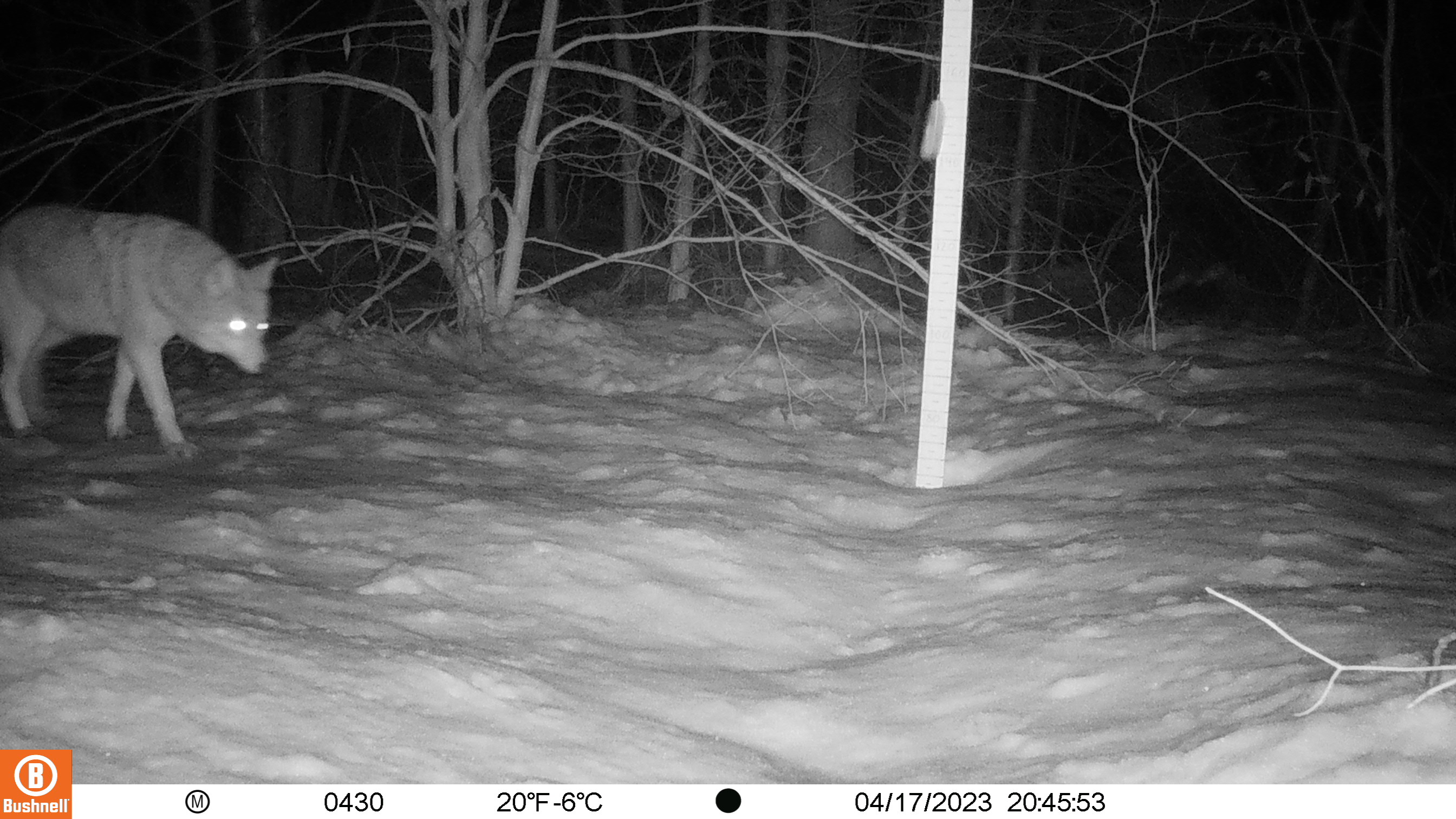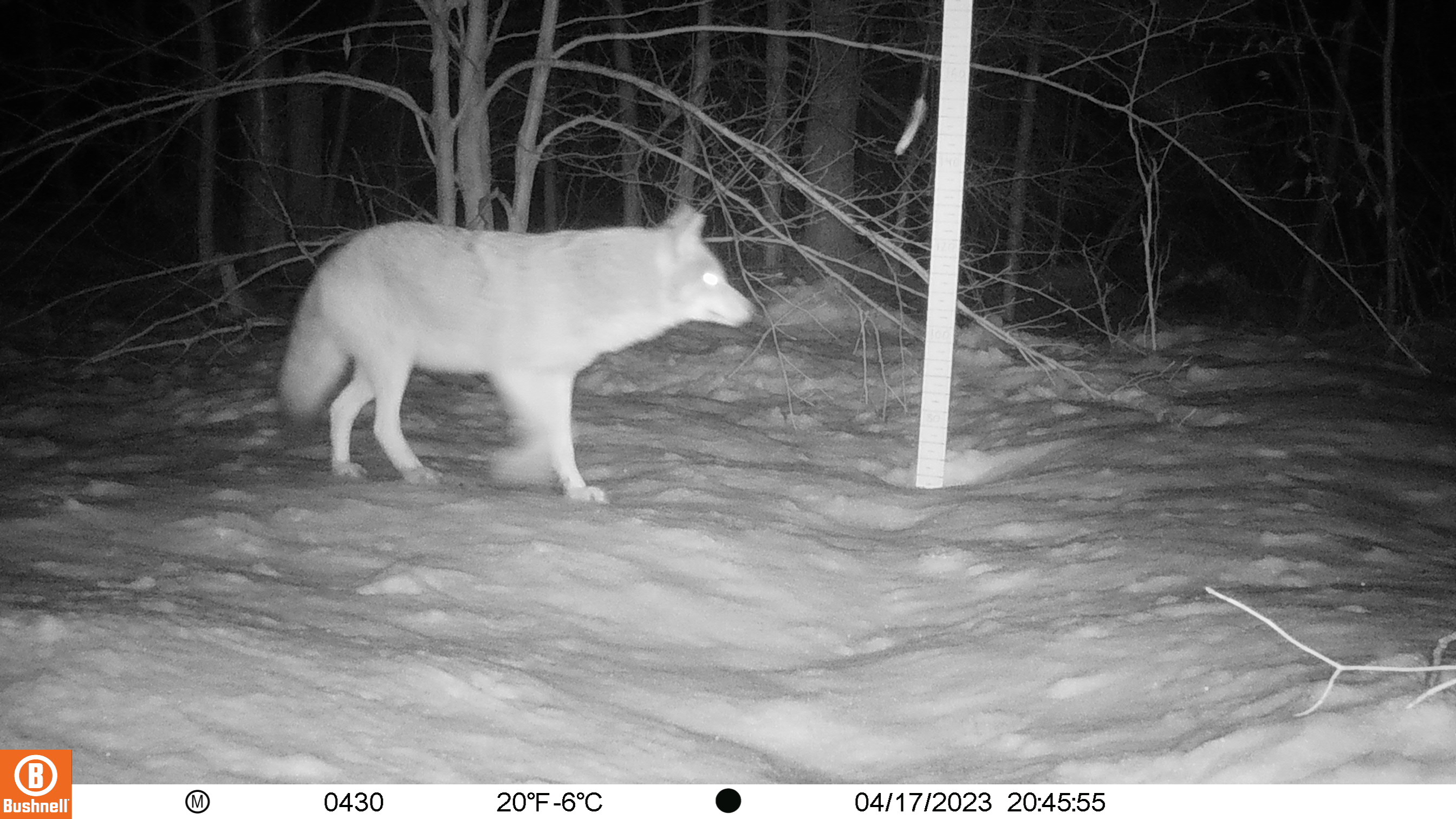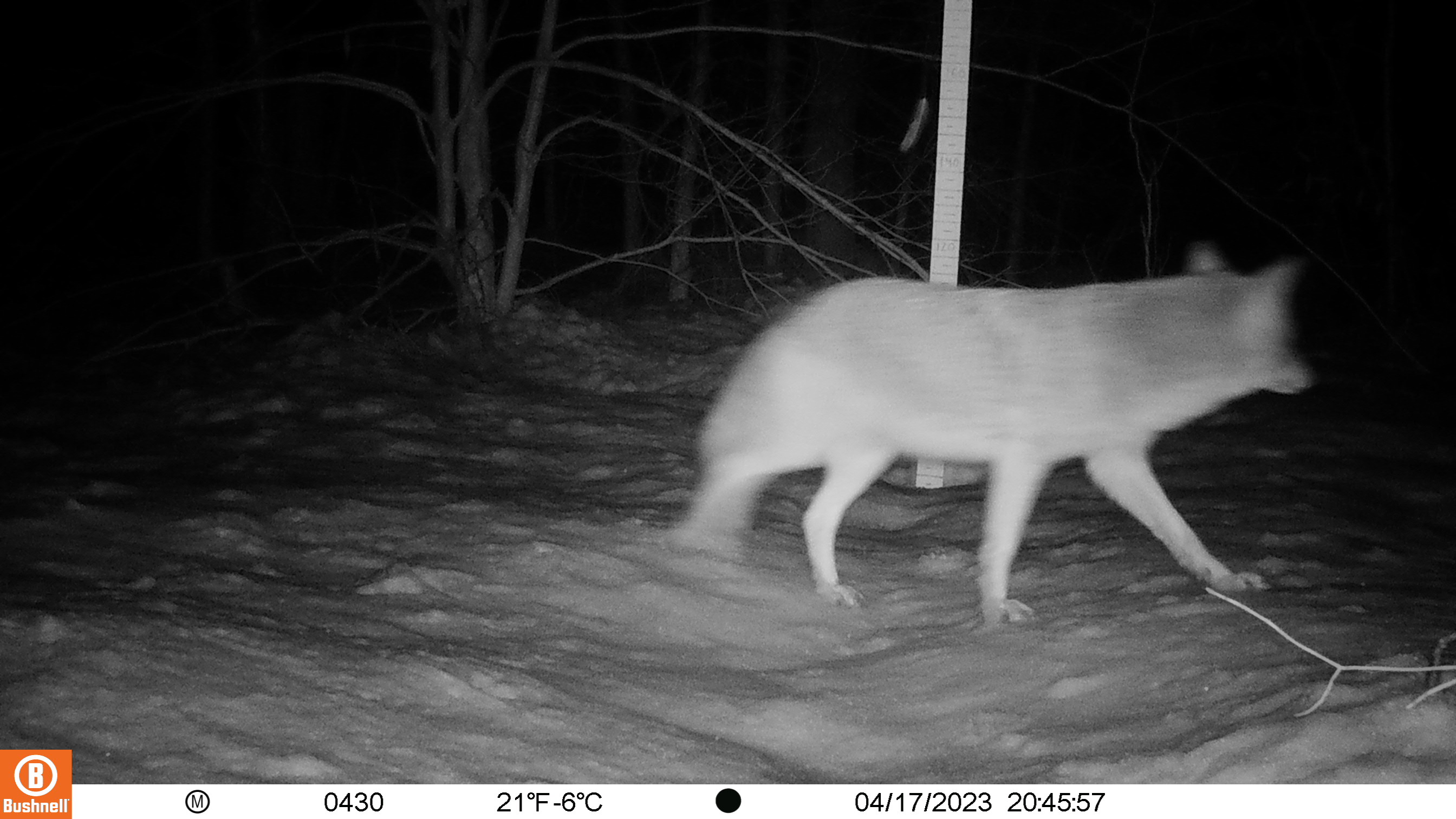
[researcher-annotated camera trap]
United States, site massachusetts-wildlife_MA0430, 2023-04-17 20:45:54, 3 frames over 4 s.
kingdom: Animalia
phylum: Chordata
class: Mammalia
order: Carnivora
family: Canidae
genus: Canis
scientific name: Canis latrans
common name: coyote